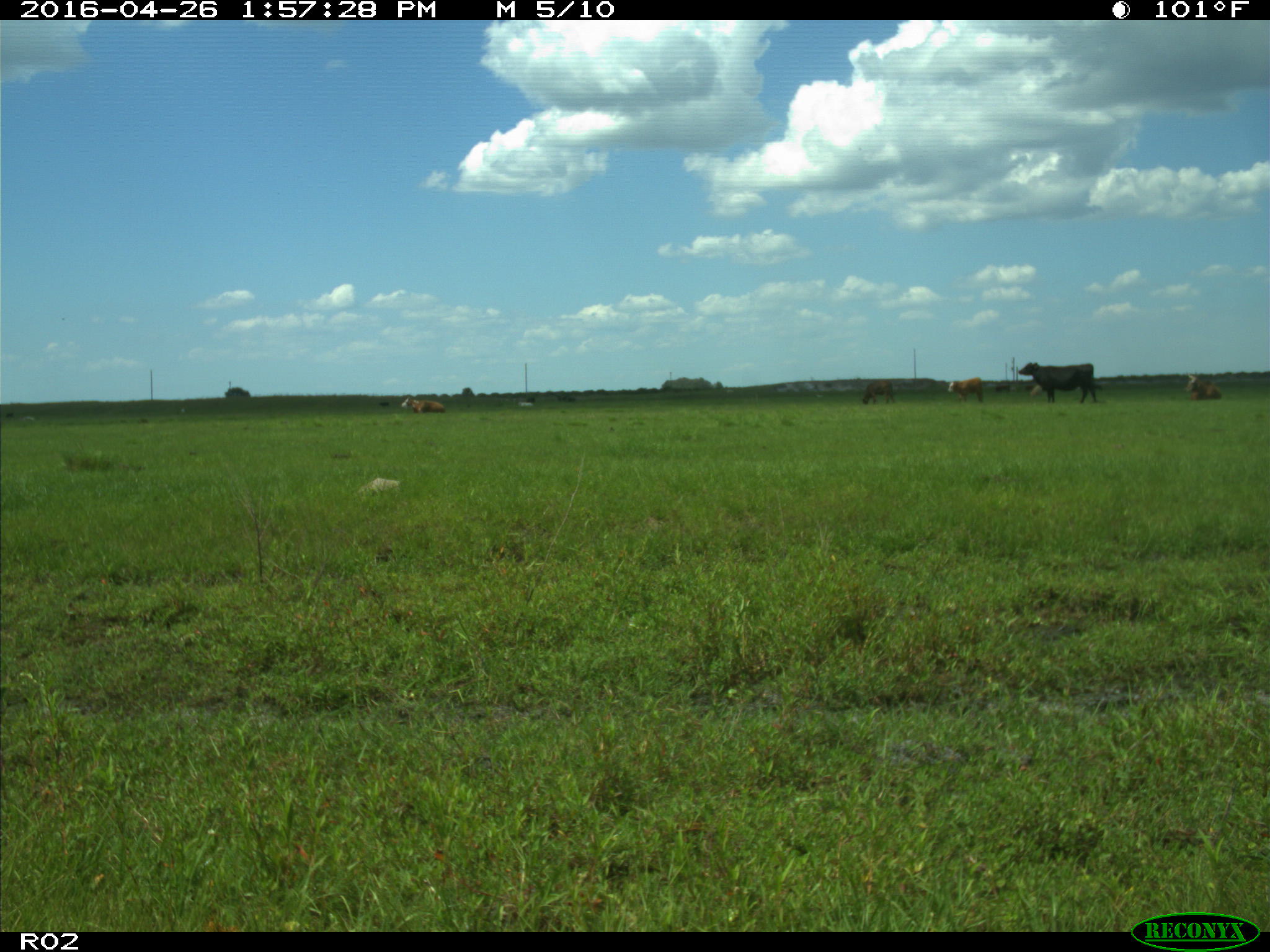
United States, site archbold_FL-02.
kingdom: Animalia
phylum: Chordata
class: Mammalia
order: Artiodactyla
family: Bovidae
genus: Bos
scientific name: Bos taurus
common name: domestic cow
Bos taurus (domestic cow).